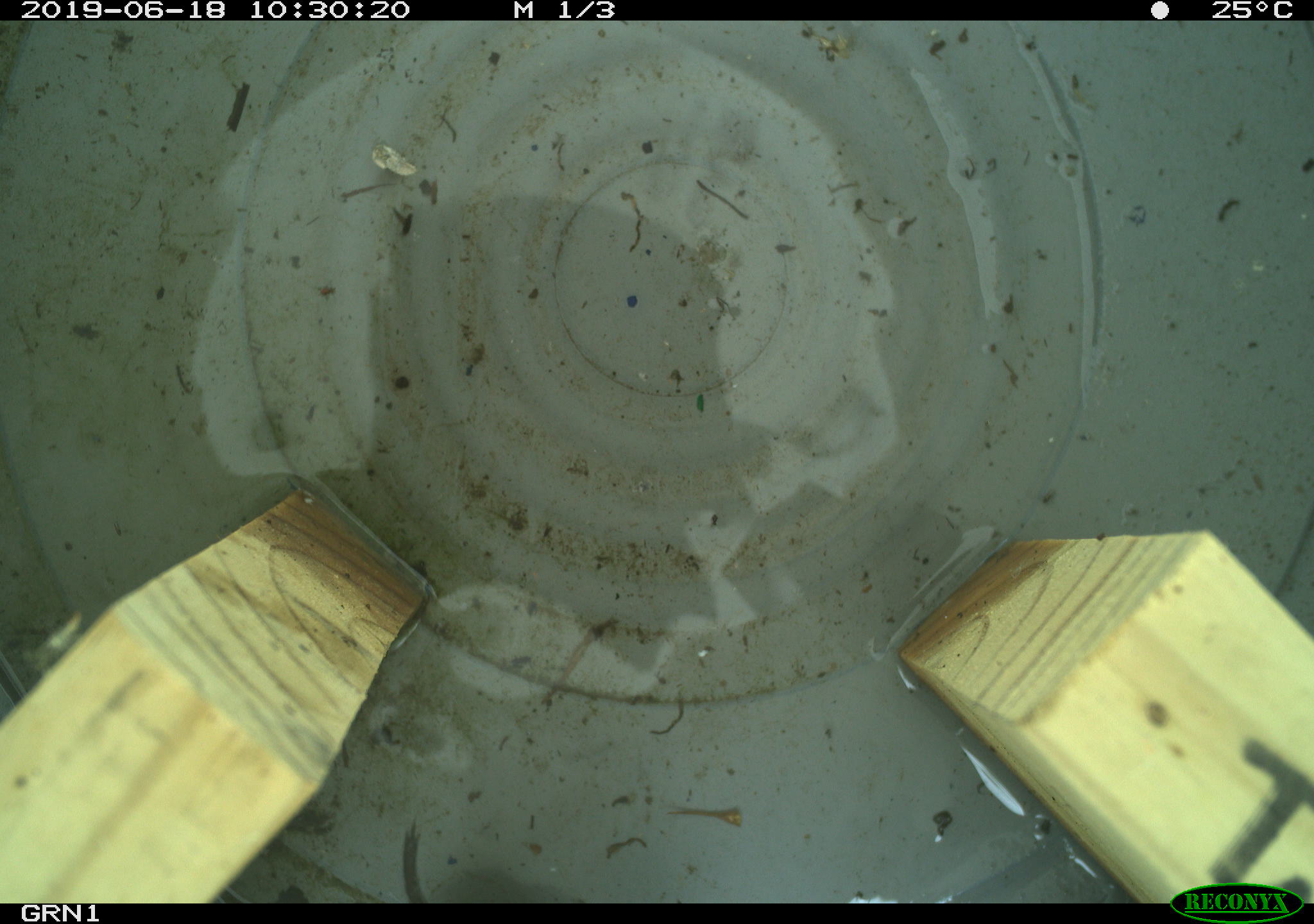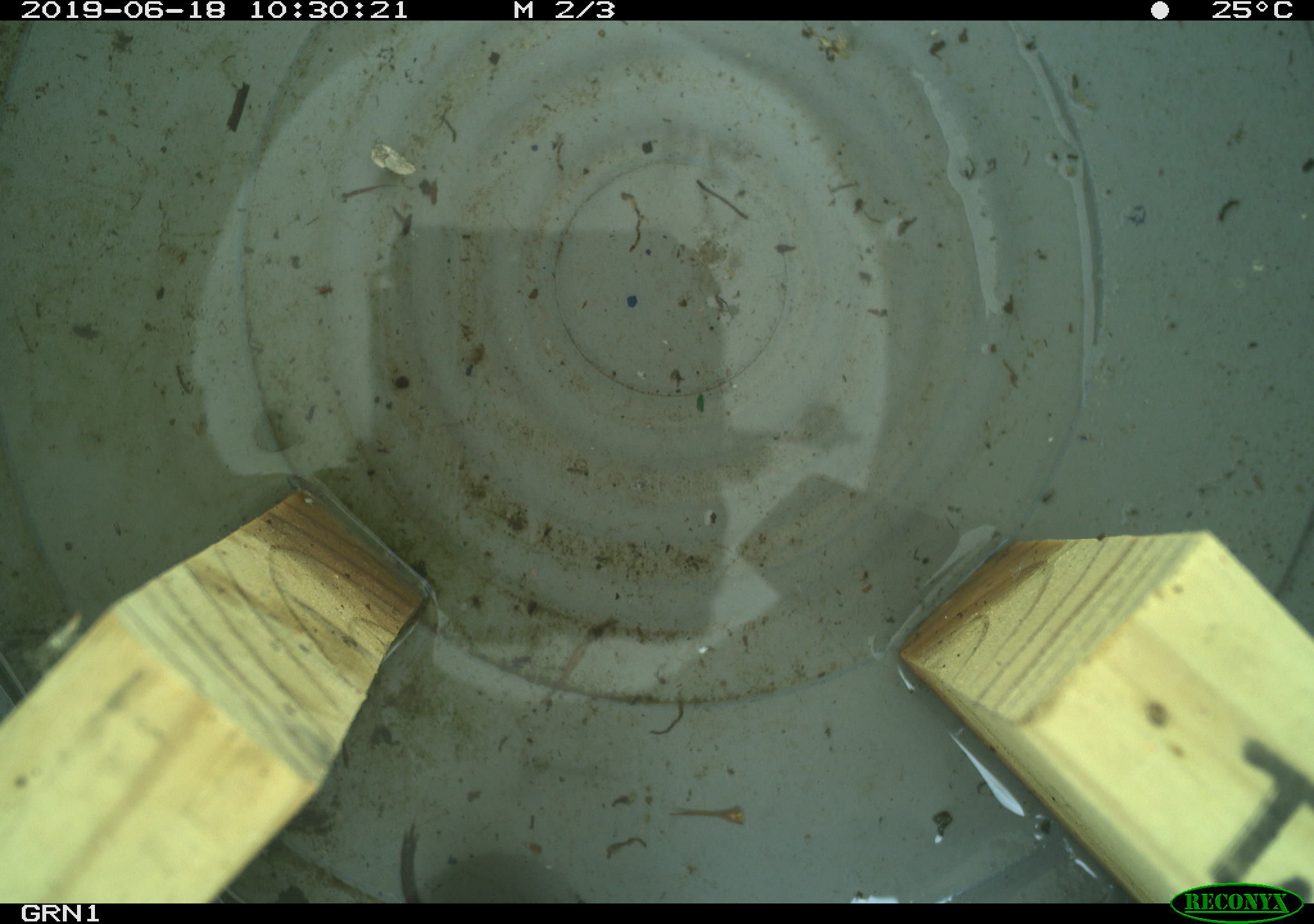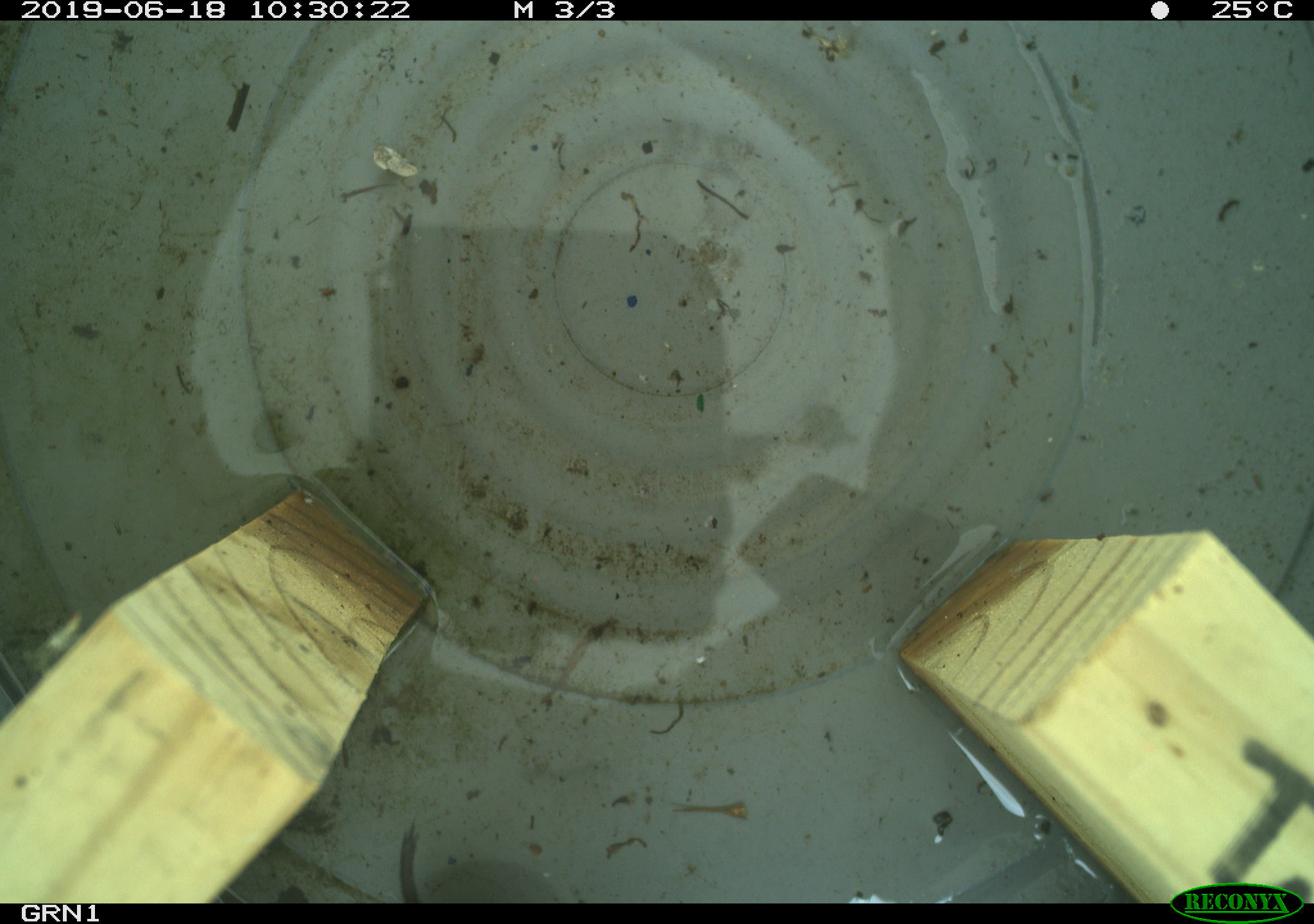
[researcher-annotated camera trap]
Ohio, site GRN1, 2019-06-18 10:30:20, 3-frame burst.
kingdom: Animalia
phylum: Chordata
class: Mammalia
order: Rodentia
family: Cricetidae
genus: Microtus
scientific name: Microtus pennsylvanicus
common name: meadow vole